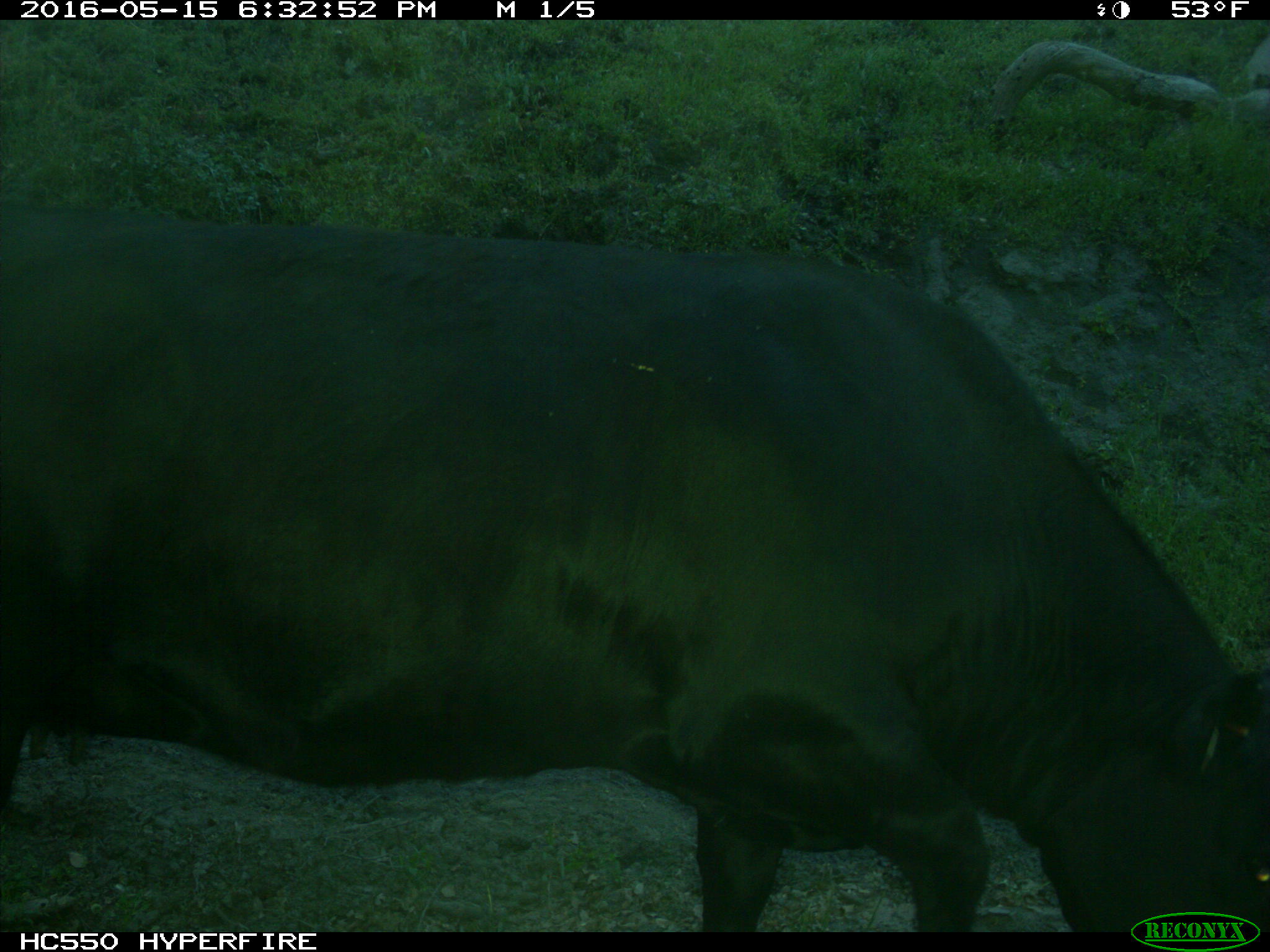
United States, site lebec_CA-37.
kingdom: Animalia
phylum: Chordata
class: Mammalia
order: Artiodactyla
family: Bovidae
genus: Bos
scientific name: Bos taurus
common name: domestic cow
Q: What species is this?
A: Bos taurus (domestic cow).